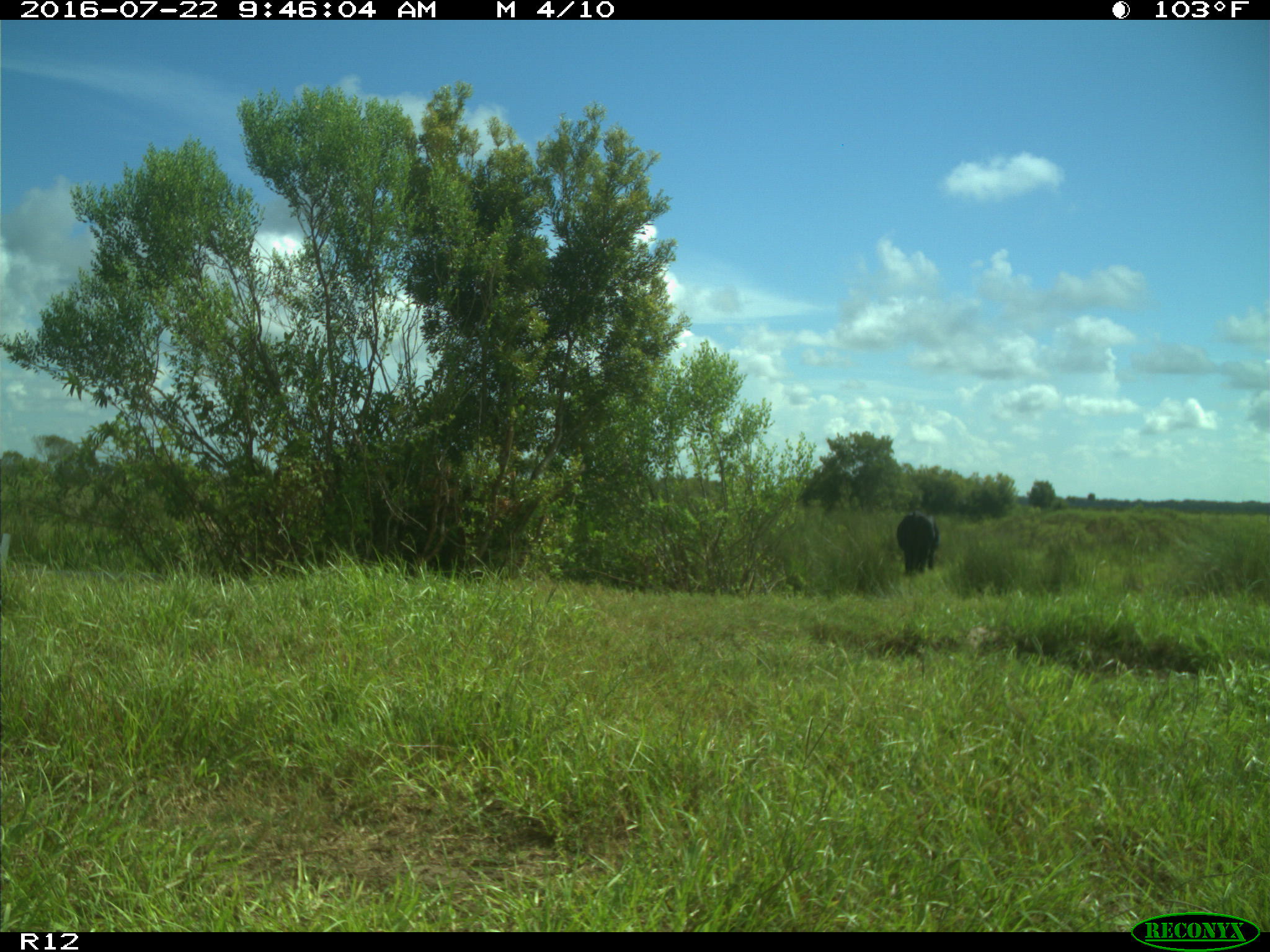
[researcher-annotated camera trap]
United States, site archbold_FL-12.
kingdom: Animalia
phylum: Chordata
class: Mammalia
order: Artiodactyla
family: Bovidae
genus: Bos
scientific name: Bos taurus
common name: domestic cow